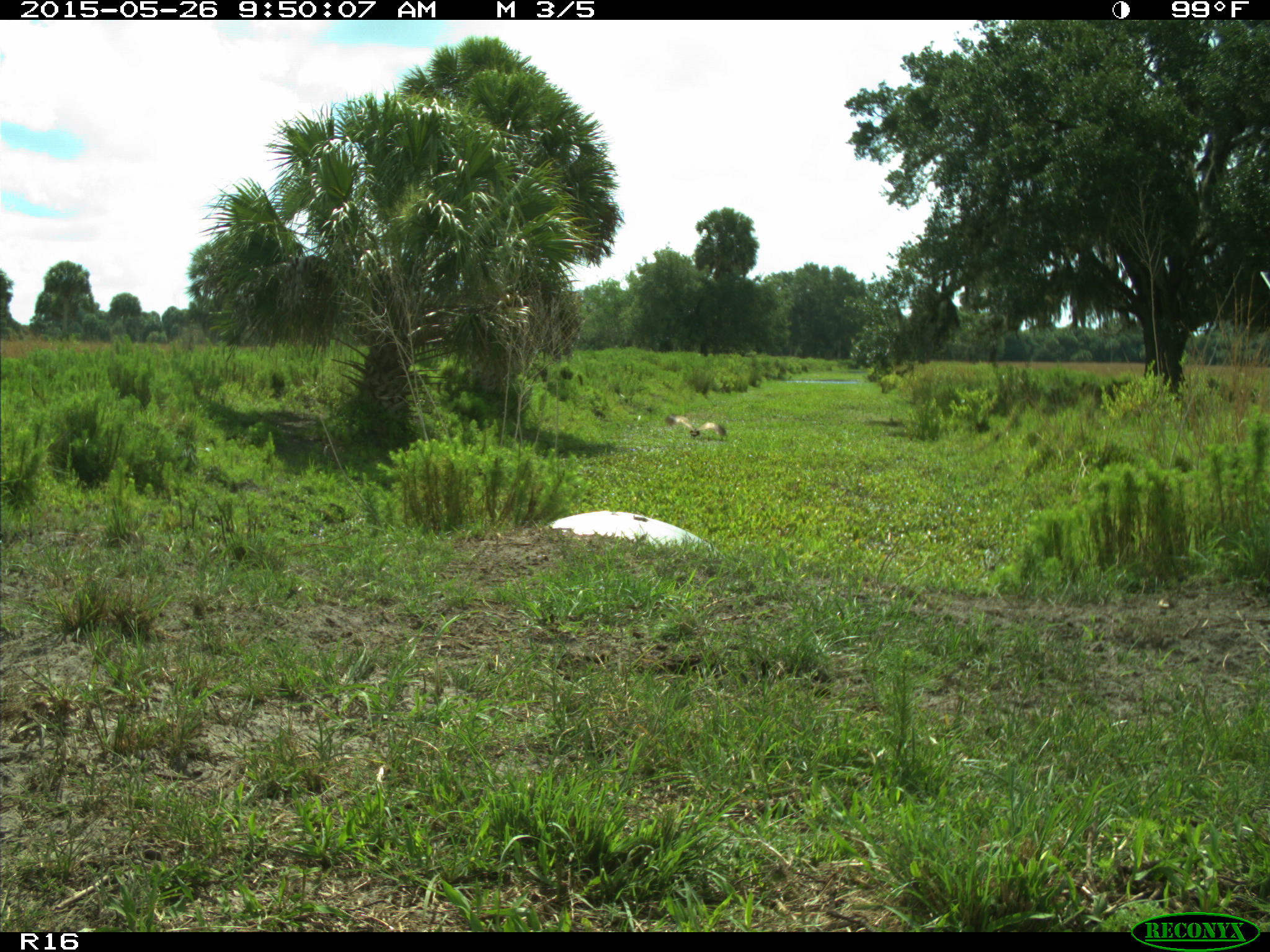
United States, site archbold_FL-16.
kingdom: Animalia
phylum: Chordata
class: Aves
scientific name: Aves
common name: birds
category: unidentified bird